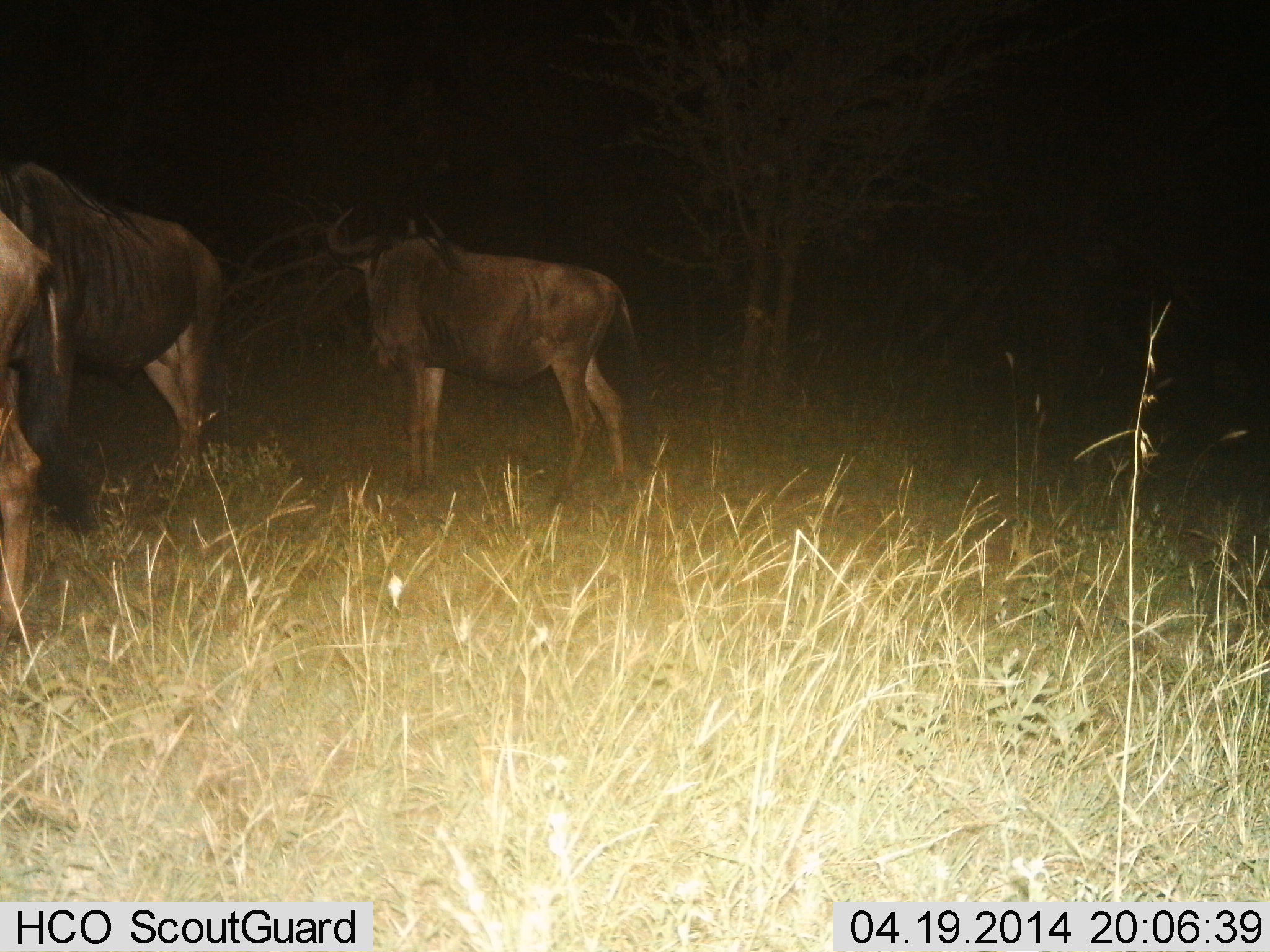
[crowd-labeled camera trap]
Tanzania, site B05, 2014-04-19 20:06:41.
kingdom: Animalia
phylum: Chordata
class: Mammalia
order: Artiodactyla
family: Bovidae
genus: Connochaetes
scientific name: Connochaetes taurinus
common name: blue wildebeest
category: wildebeest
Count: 3.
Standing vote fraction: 100%.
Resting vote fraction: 0%.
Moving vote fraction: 0%.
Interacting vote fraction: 0%.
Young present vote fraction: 0%.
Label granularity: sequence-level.